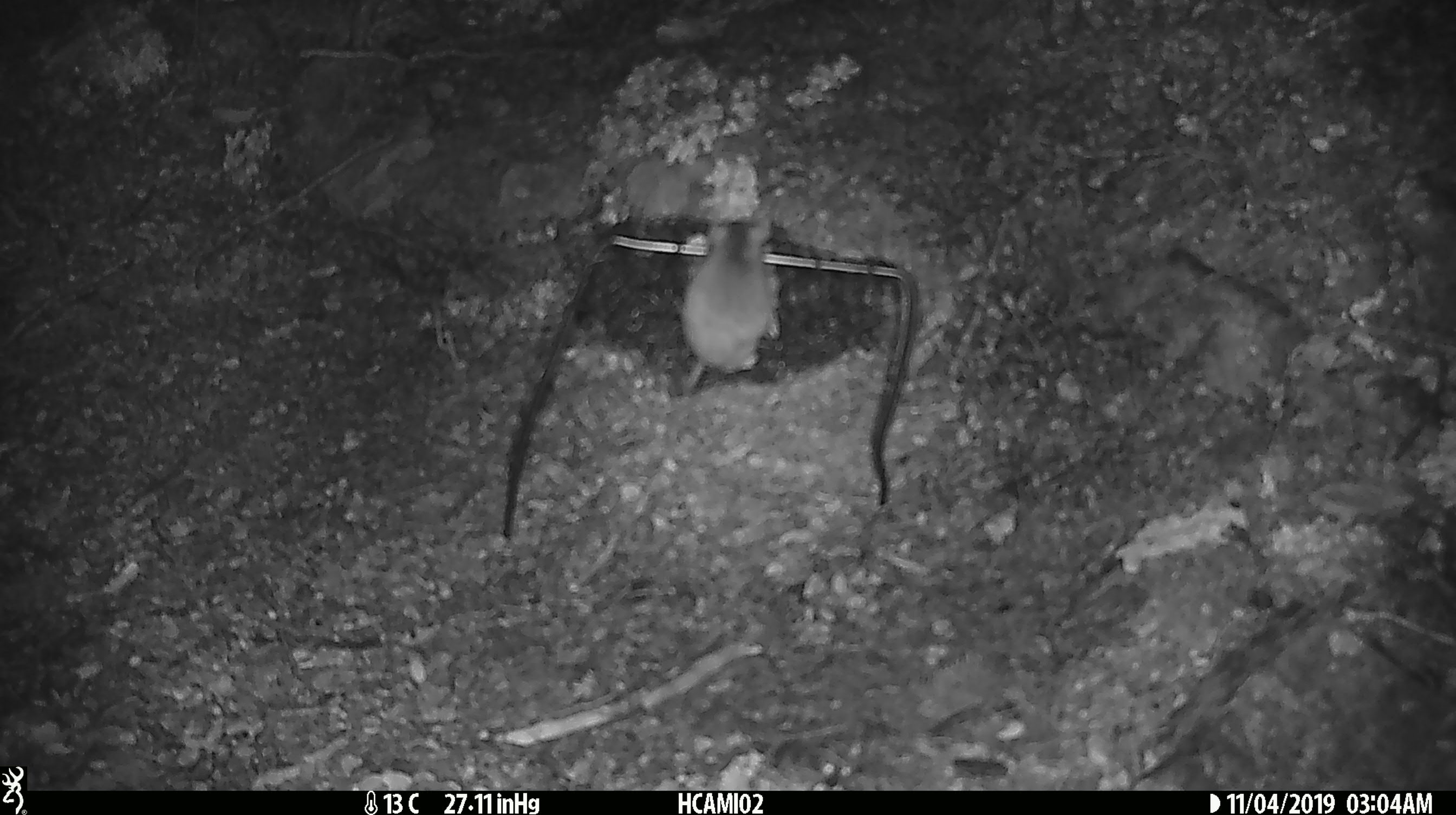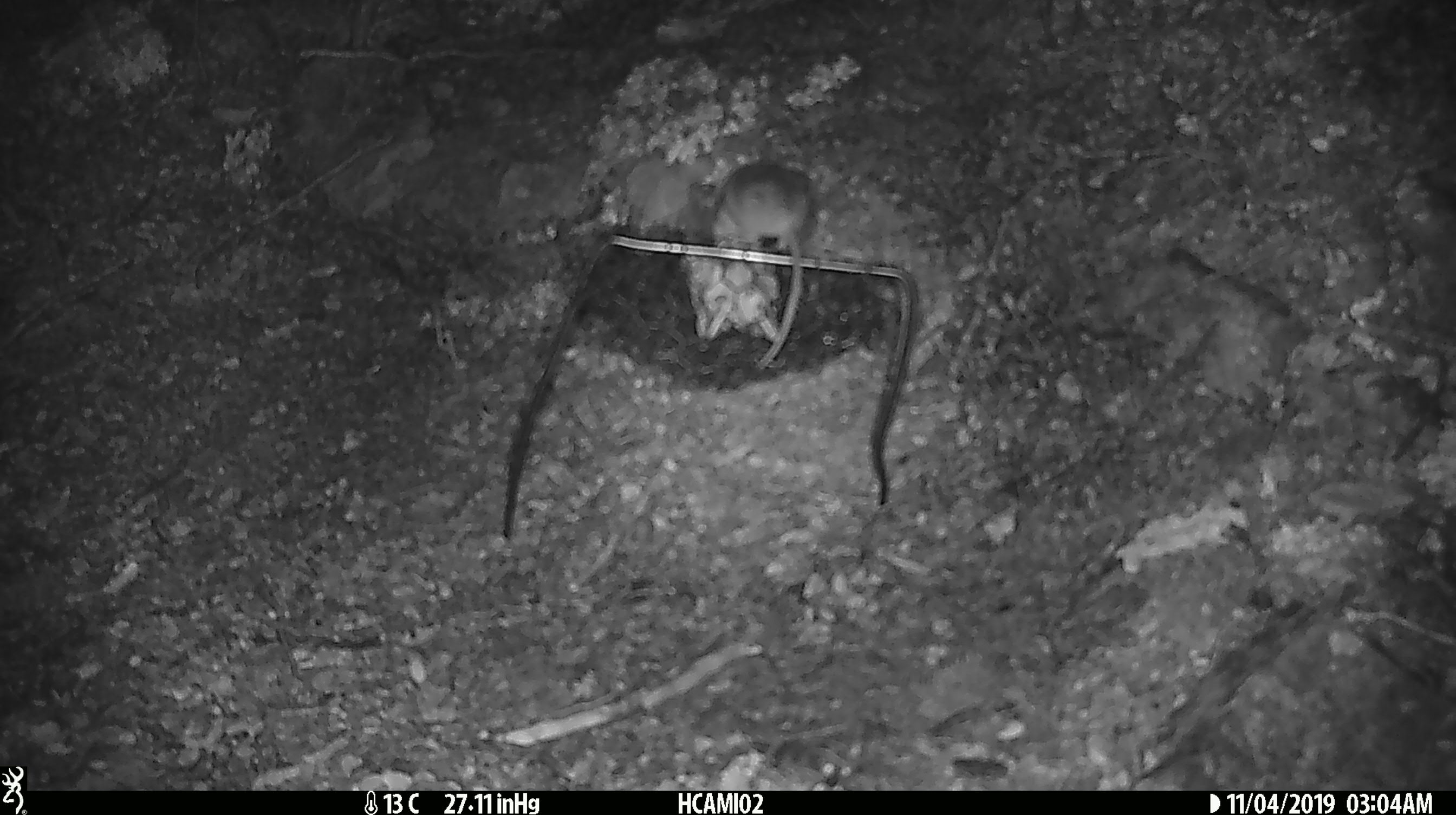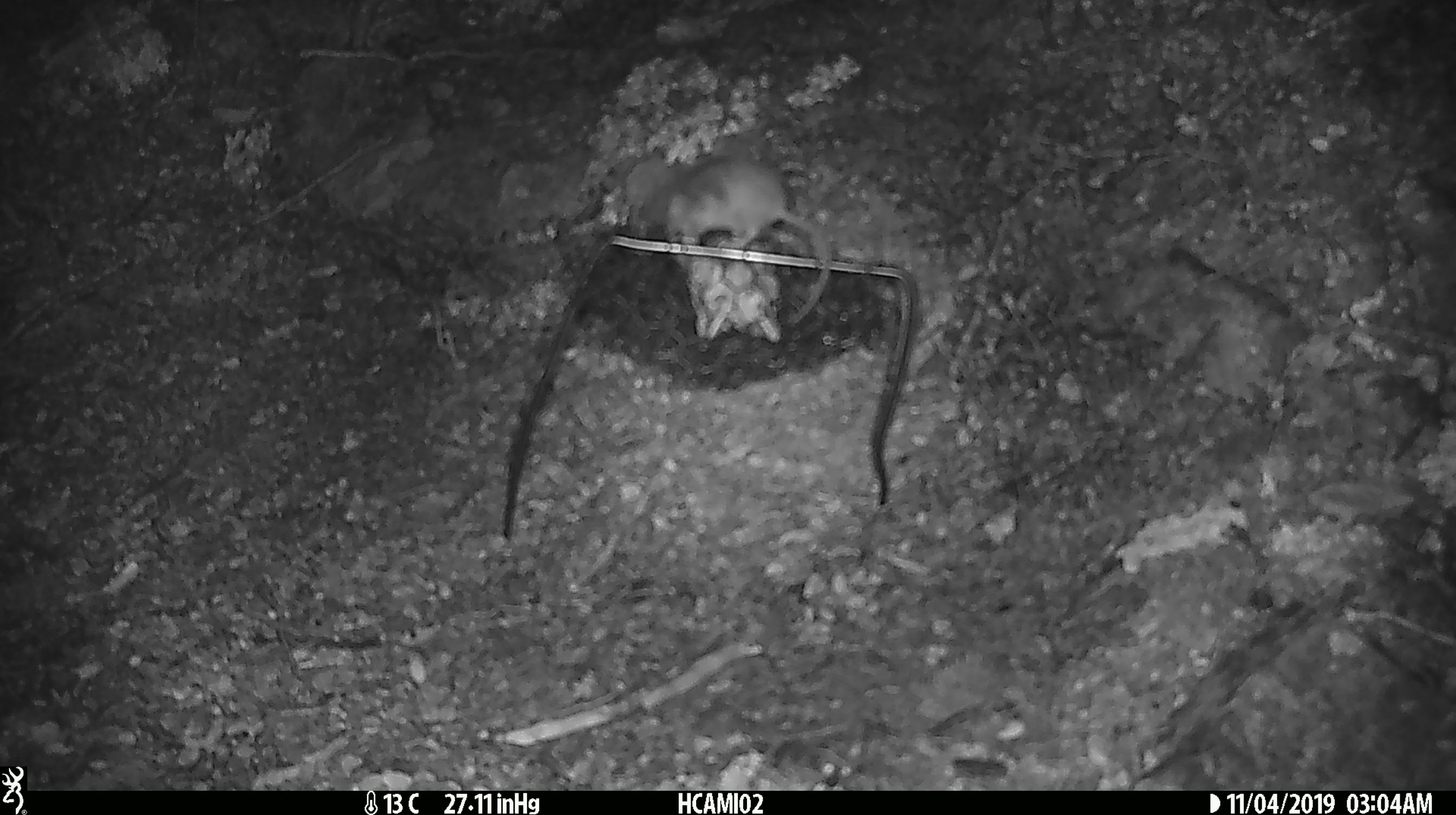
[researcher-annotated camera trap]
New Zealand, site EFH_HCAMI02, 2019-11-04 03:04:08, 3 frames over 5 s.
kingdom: Animalia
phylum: Chordata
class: Mammalia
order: Rodentia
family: Muridae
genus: Mus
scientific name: Mus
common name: mouse